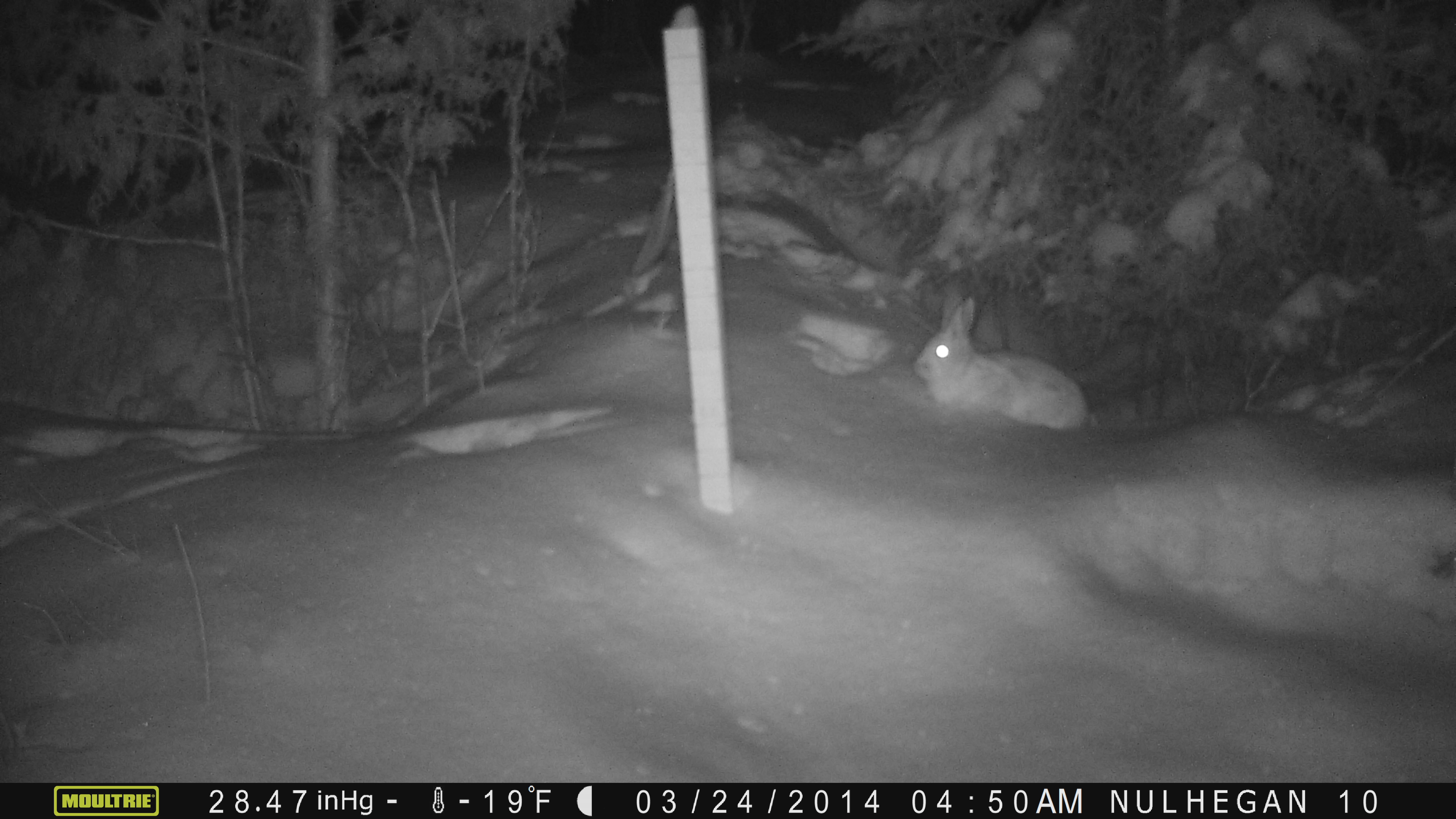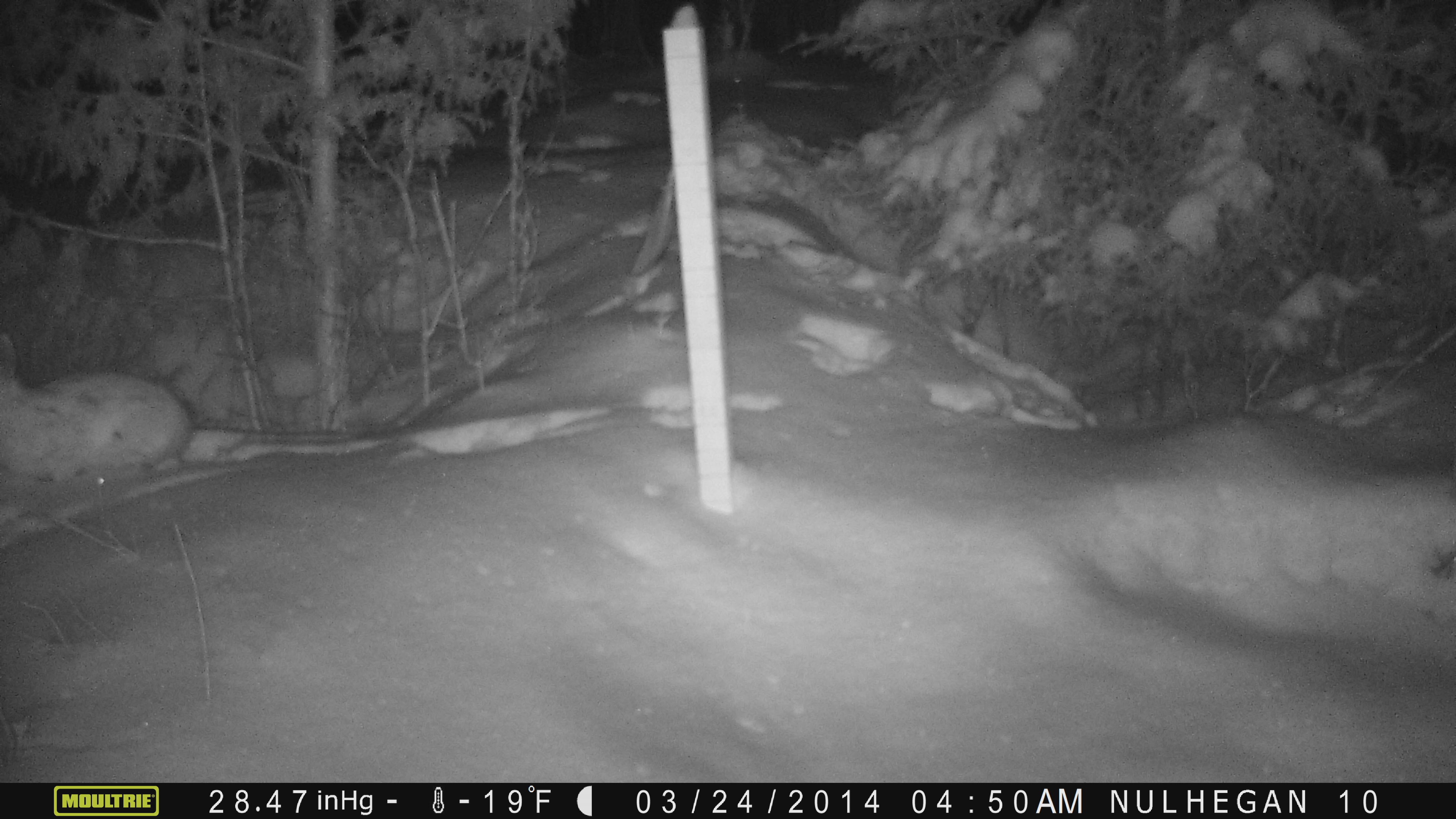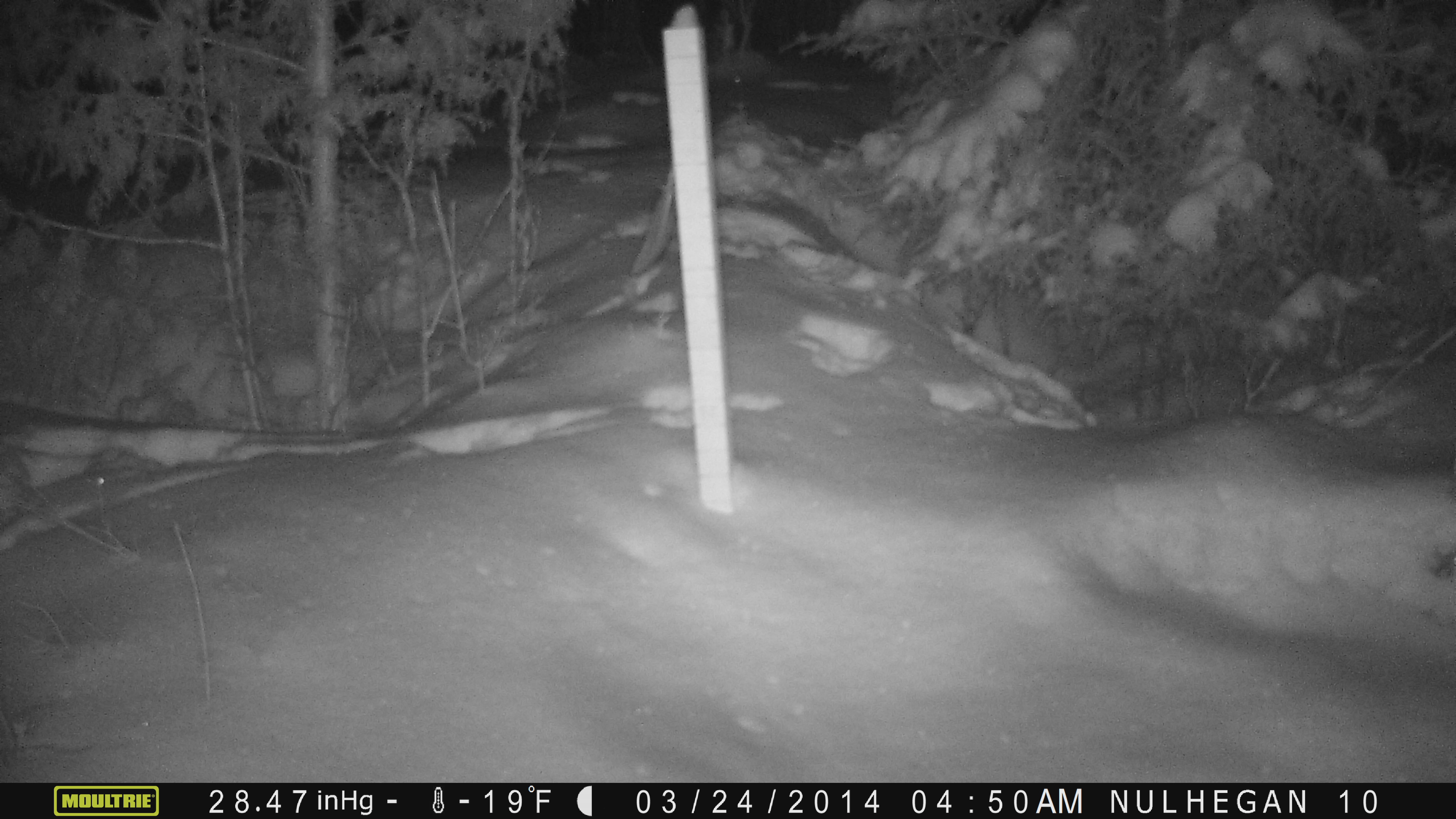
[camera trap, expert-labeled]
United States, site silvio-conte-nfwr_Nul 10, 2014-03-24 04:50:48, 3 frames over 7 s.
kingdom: Animalia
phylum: Chordata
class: Mammalia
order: Lagomorpha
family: Leporidae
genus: Lepus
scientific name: Lepus americanus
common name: snowshoe hare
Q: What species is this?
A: Snowshoe hare (Lepus americanus).